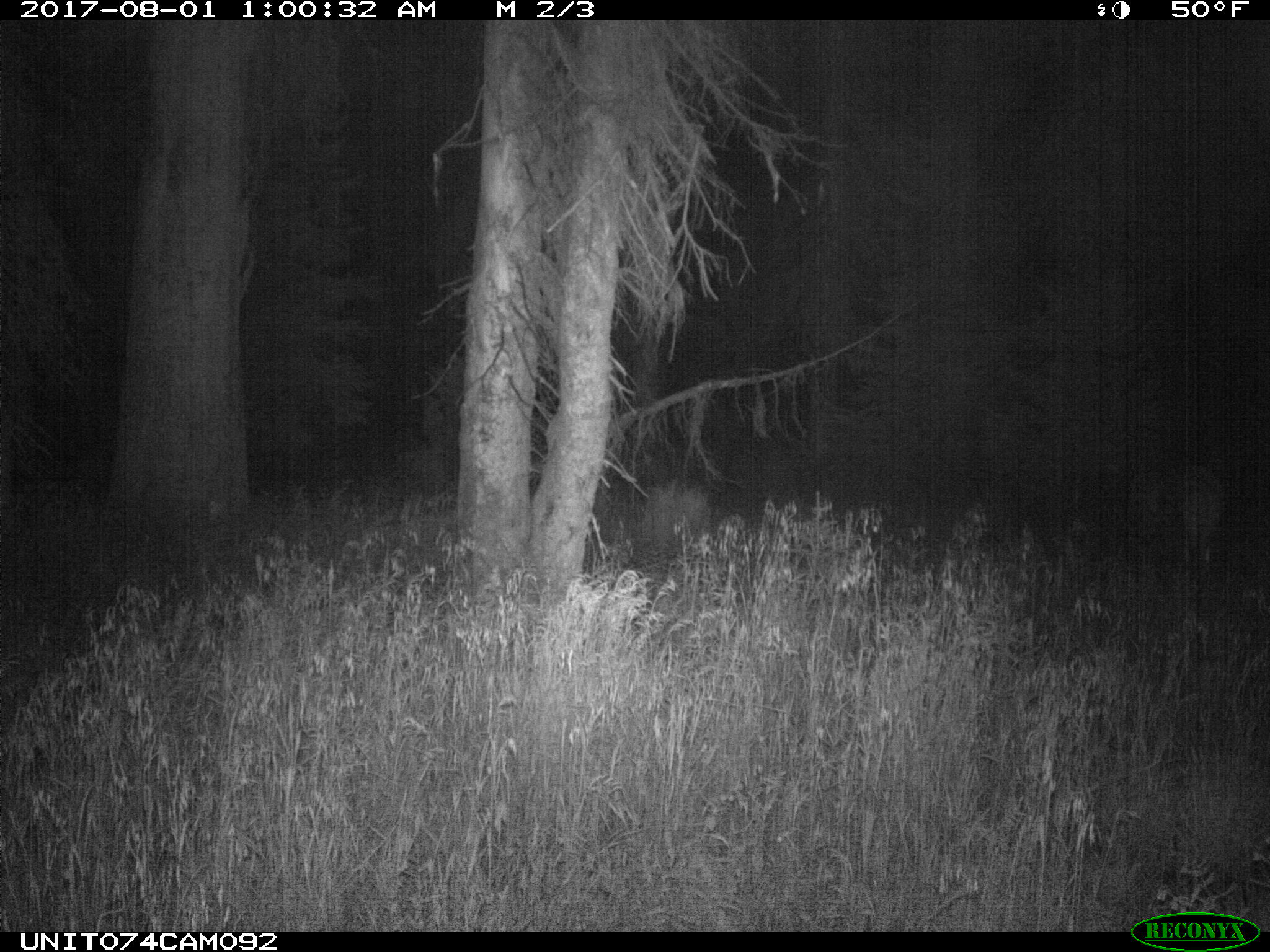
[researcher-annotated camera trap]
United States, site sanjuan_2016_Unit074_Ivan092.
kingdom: Animalia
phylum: Chordata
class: Mammalia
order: Artiodactyla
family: Cervidae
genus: Cervus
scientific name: Cervus elaphus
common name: red deer